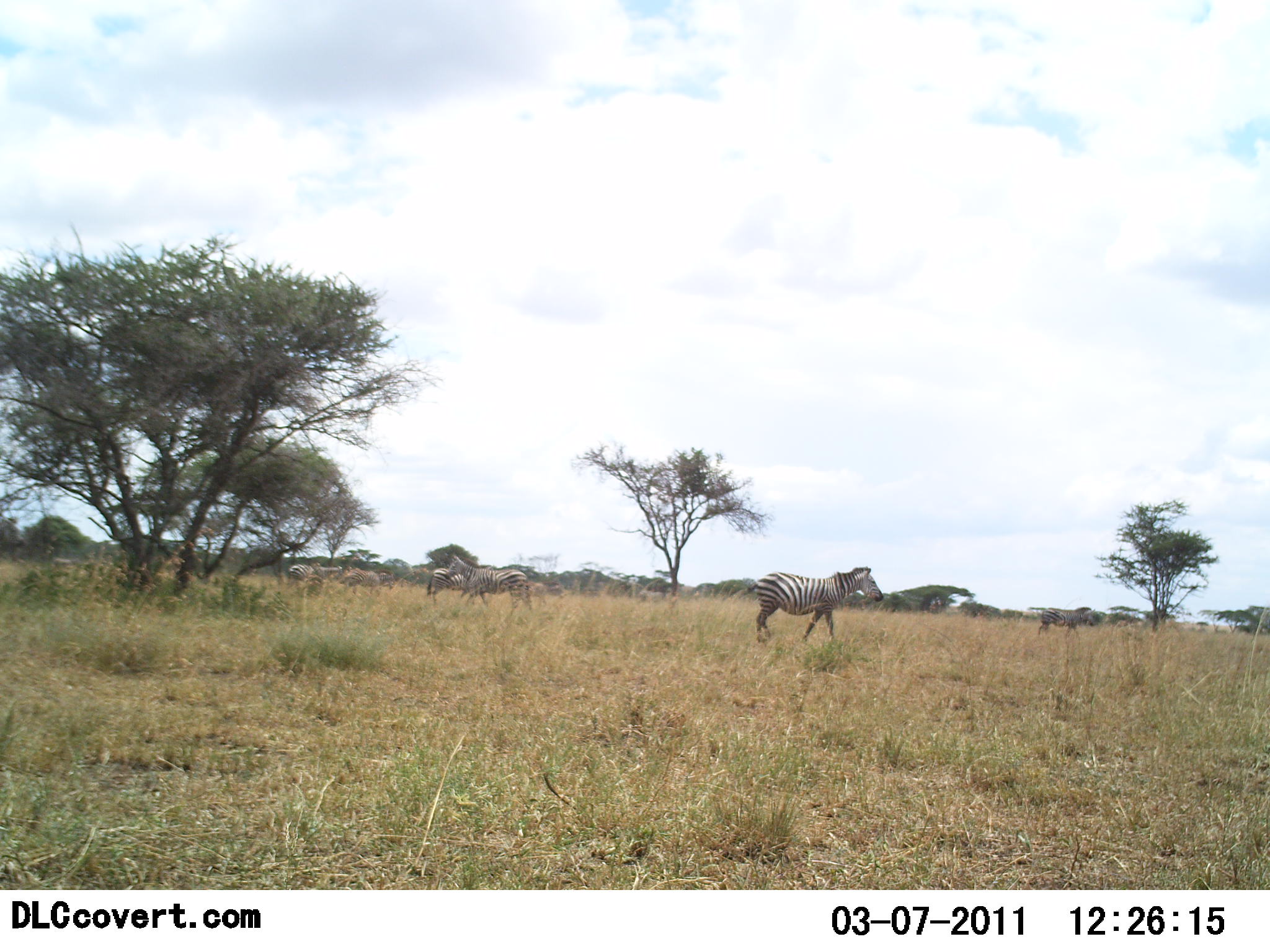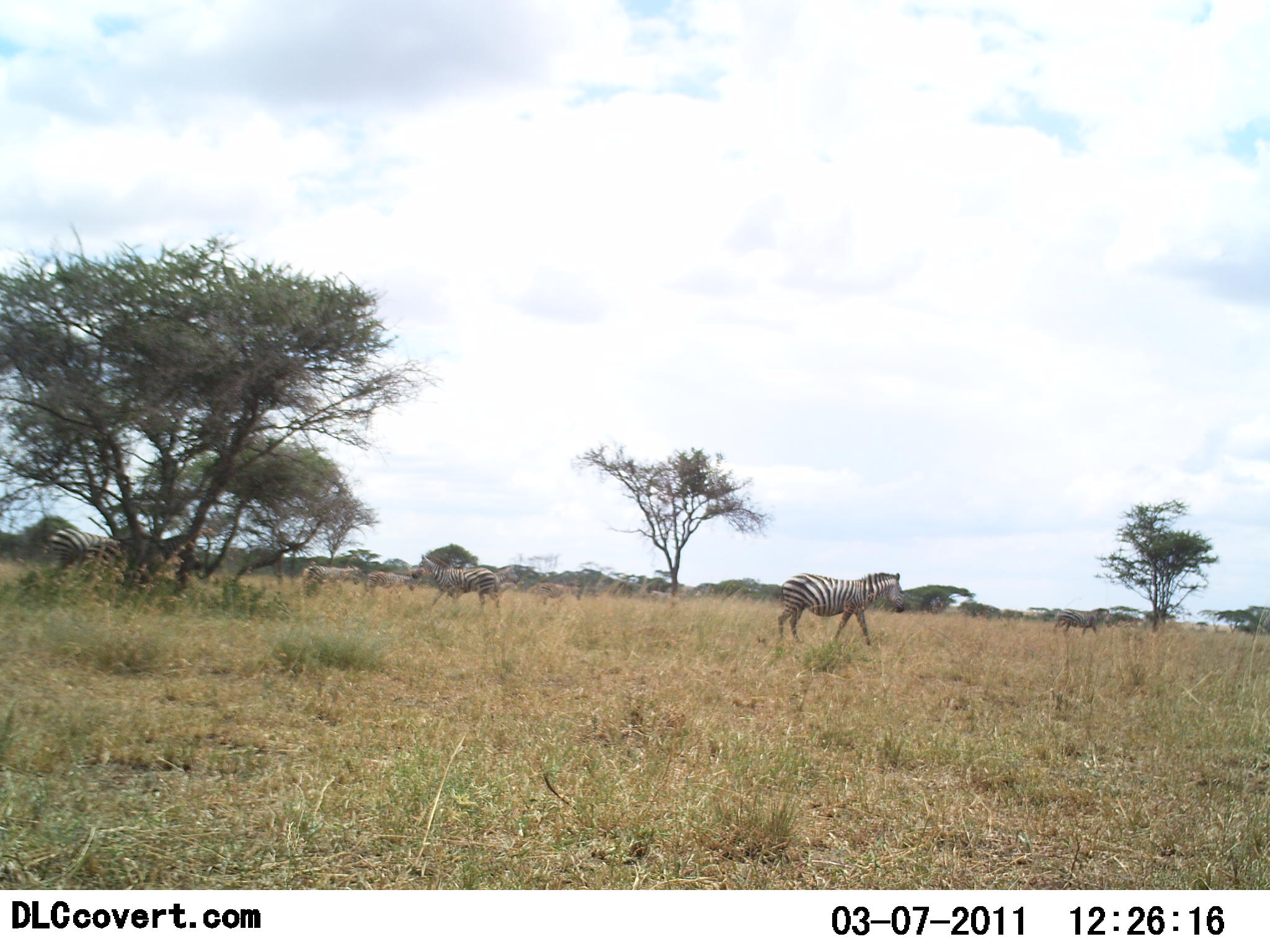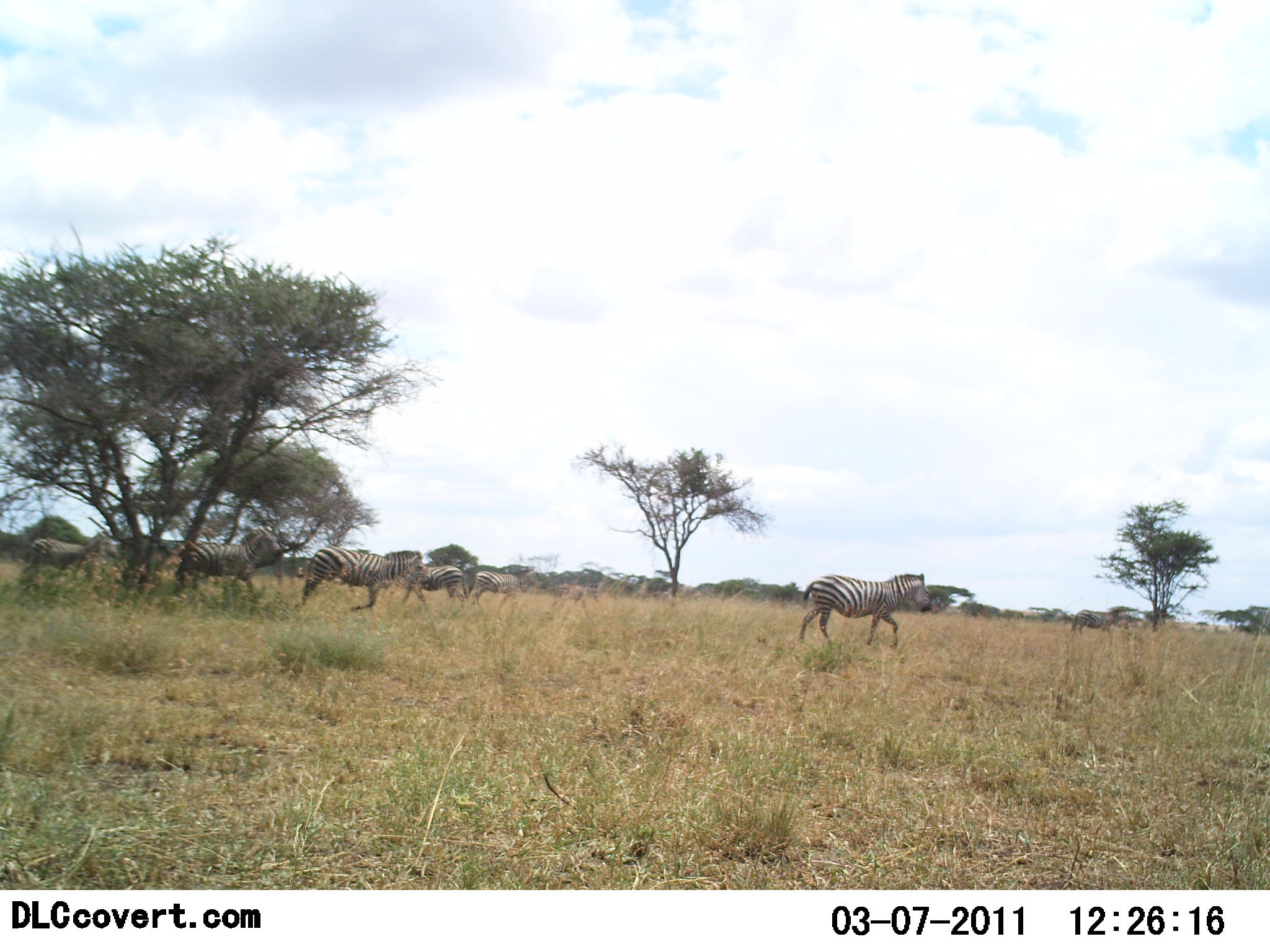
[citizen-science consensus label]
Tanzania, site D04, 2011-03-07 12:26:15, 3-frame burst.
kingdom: Animalia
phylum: Chordata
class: Mammalia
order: Perissodactyla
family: Equidae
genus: Equus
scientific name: Equus quagga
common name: plains zebra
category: zebra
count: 6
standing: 20%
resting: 0%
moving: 80%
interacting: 0%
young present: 0%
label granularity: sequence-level